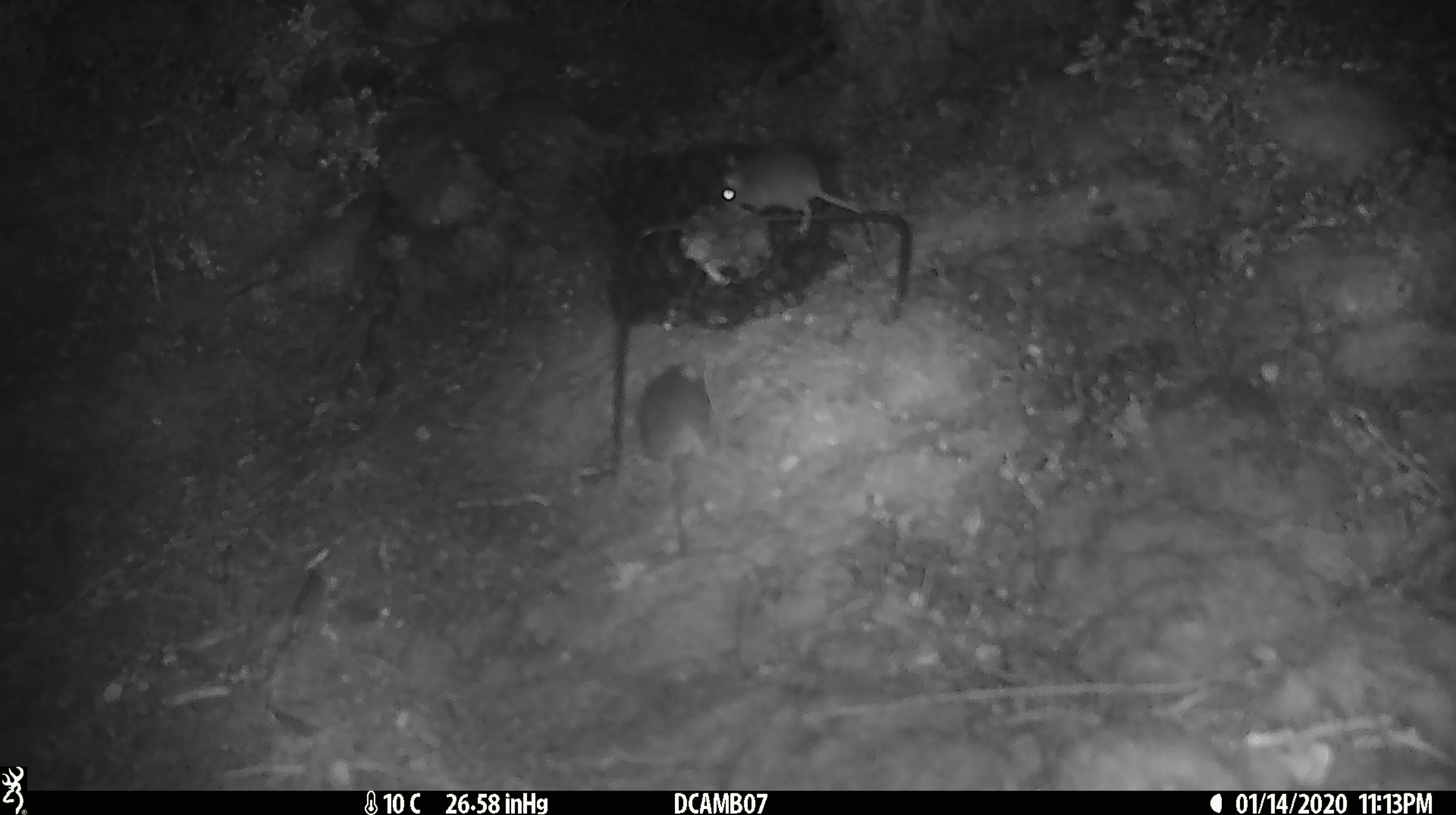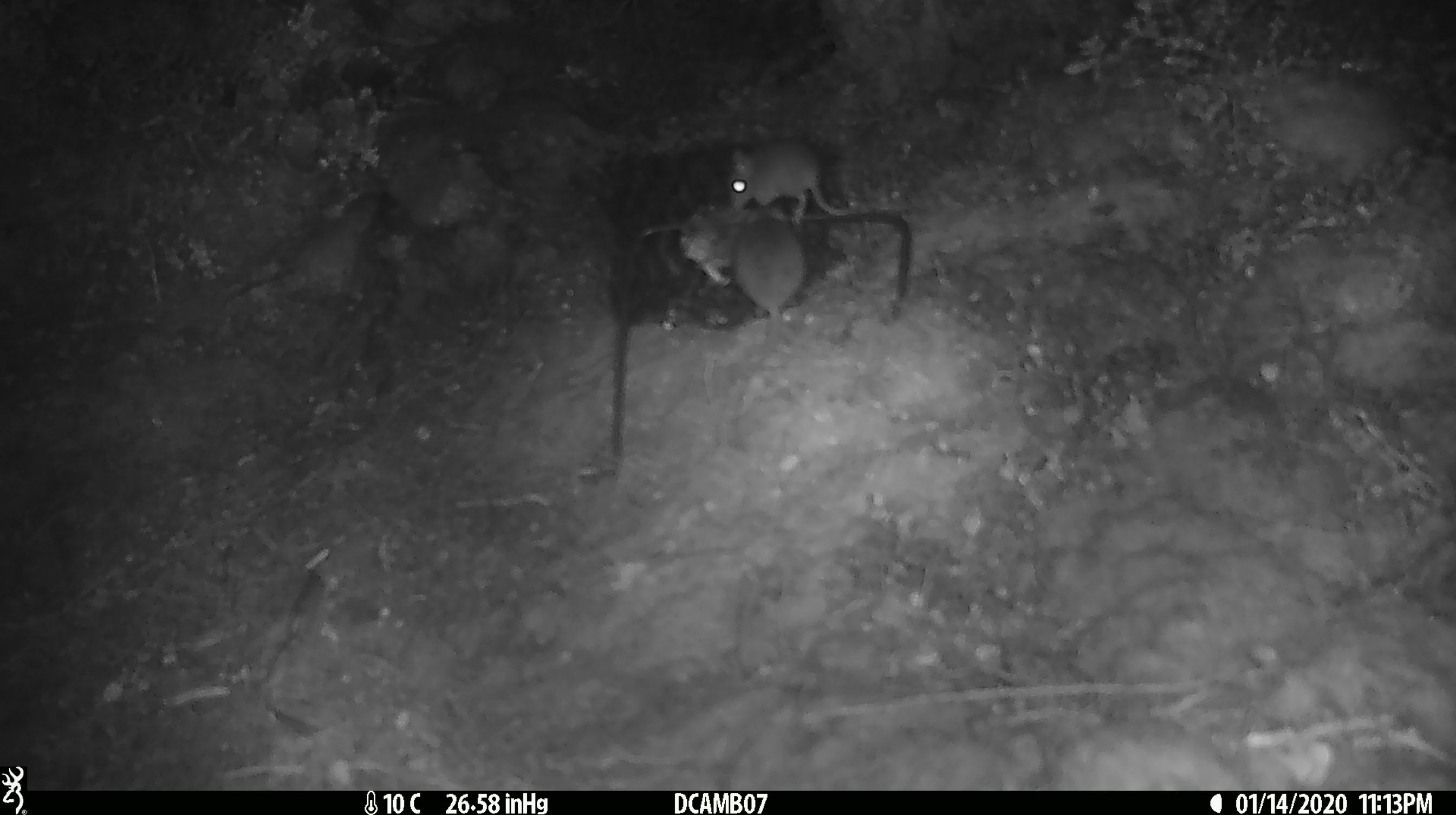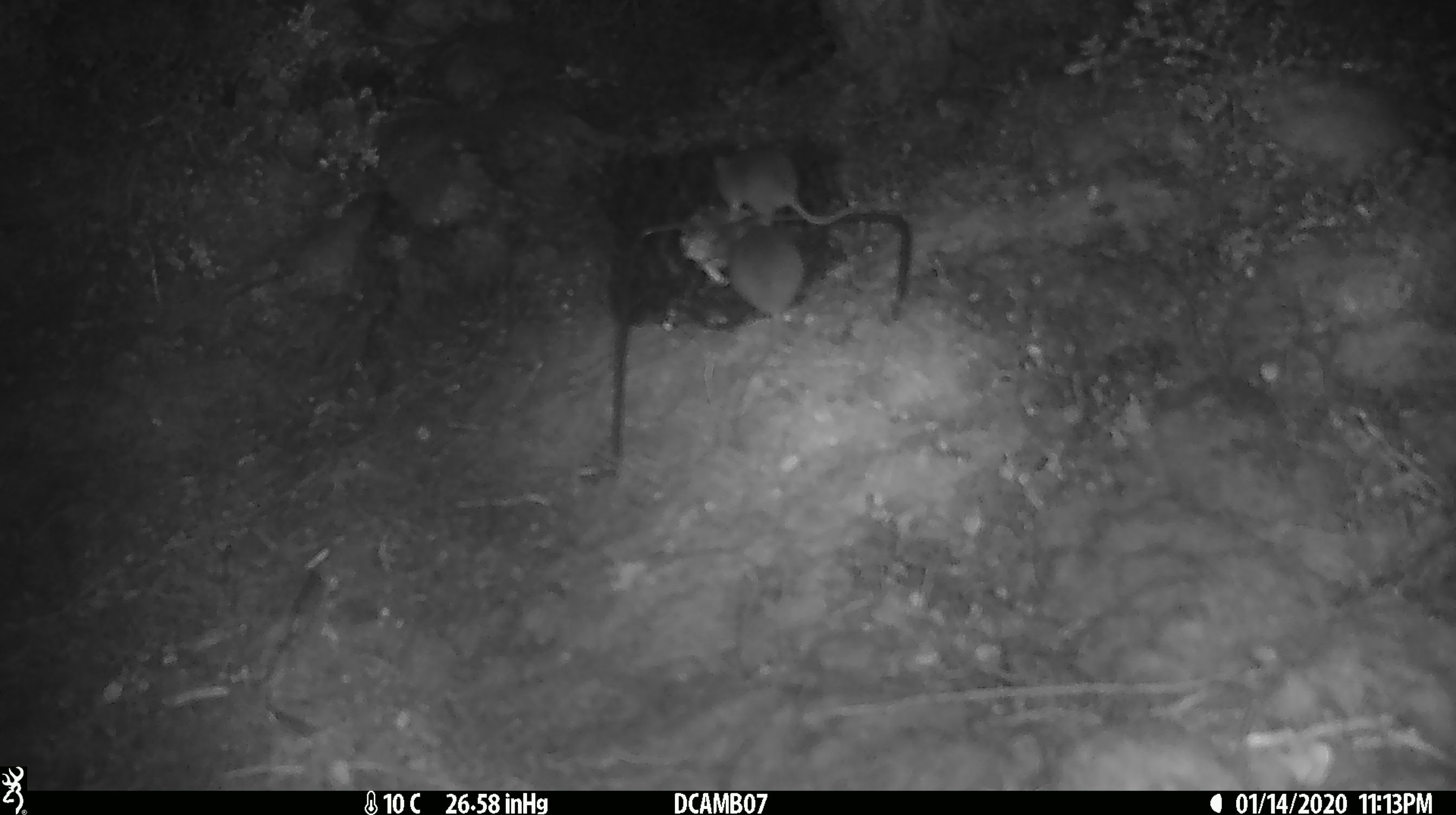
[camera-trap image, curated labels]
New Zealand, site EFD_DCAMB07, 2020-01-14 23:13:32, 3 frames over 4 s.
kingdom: Animalia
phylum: Chordata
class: Mammalia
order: Rodentia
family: Muridae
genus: Mus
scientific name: Mus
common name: mouse